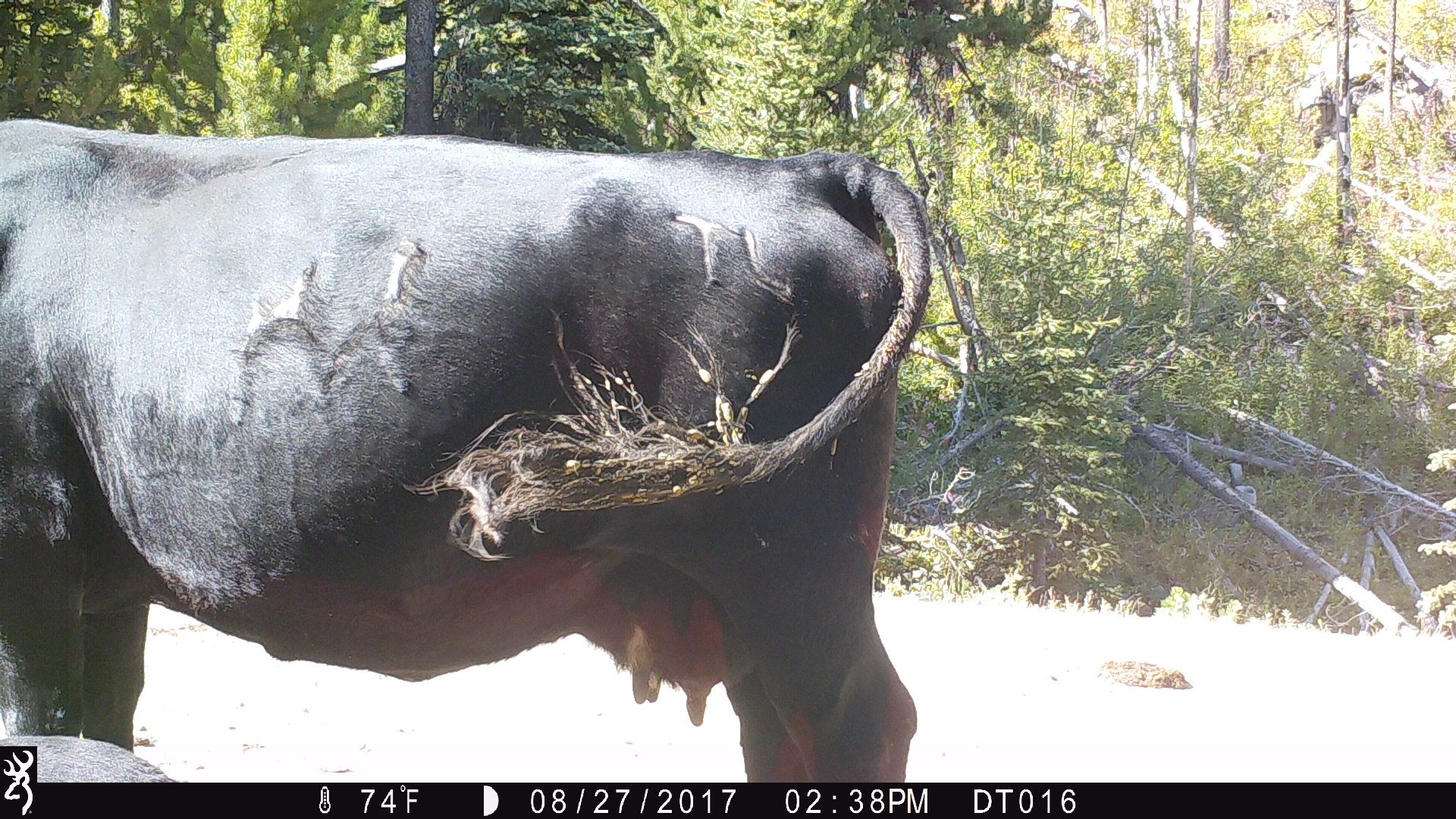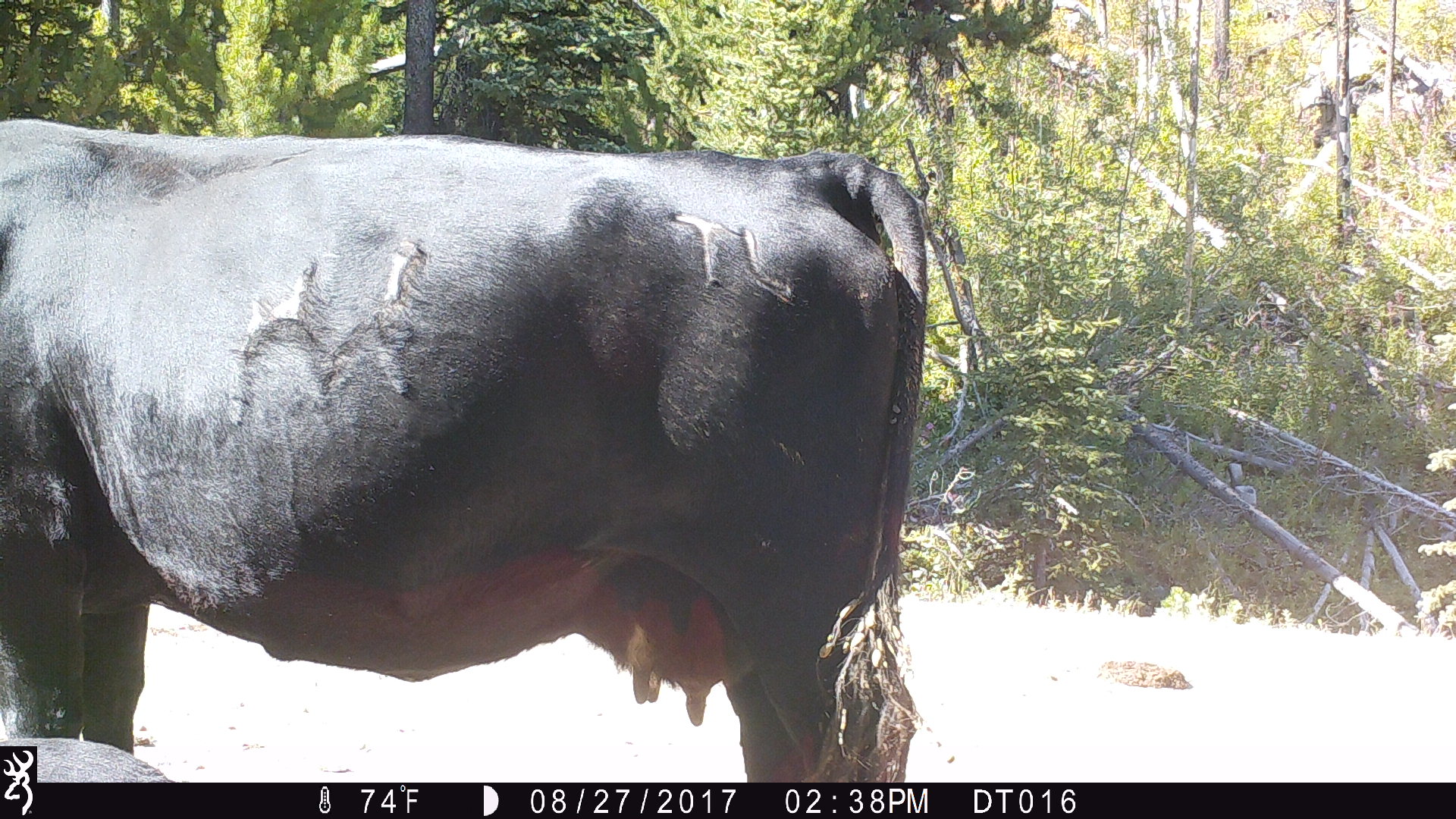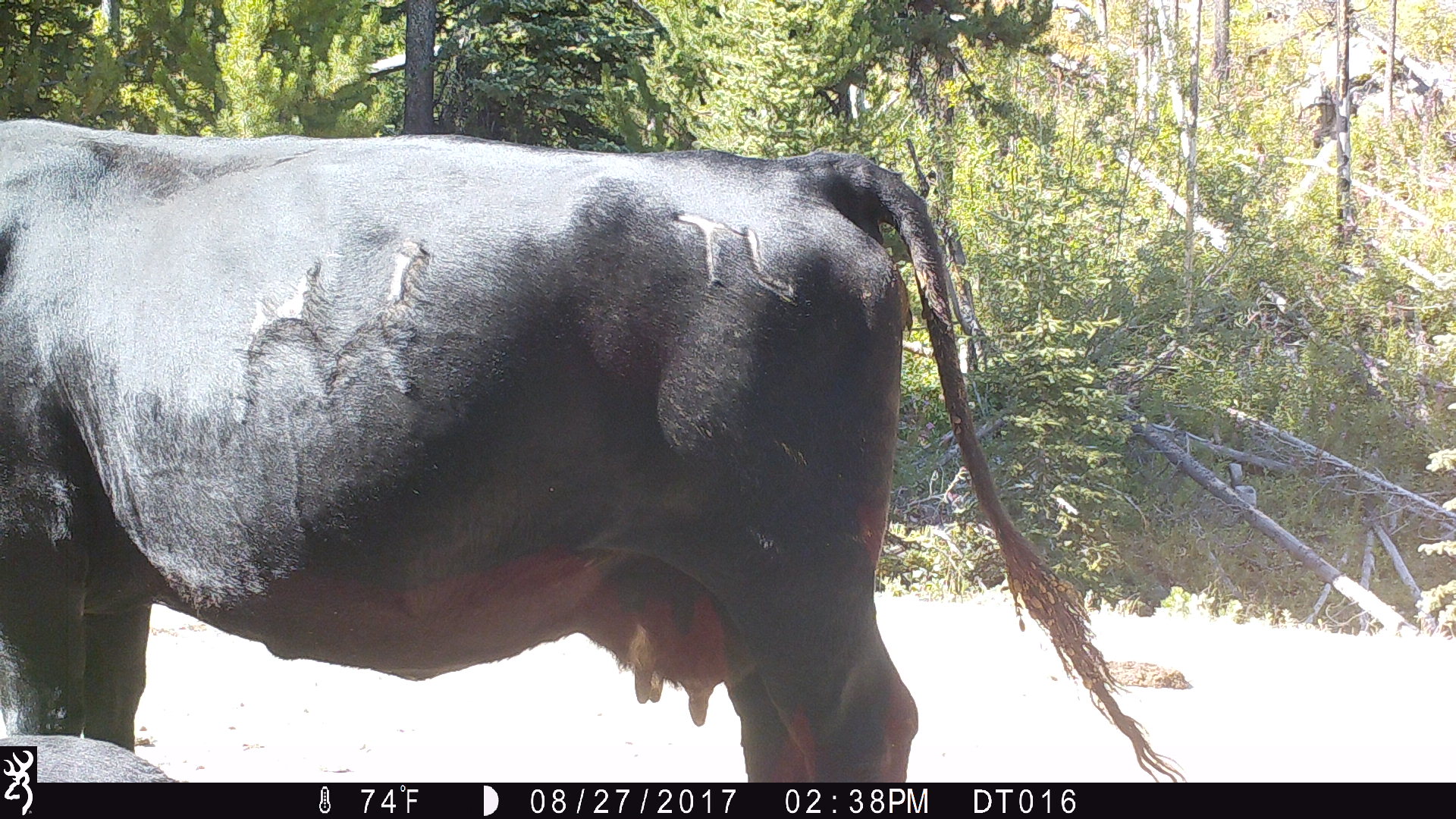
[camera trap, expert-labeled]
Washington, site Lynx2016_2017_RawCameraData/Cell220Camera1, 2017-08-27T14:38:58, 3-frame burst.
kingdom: Animalia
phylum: Chordata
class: Mammalia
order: Artiodactyla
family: Bovidae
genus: Bos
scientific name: Bos taurus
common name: domestic cattle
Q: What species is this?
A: Domestic cattle (Bos taurus).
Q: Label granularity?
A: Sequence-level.